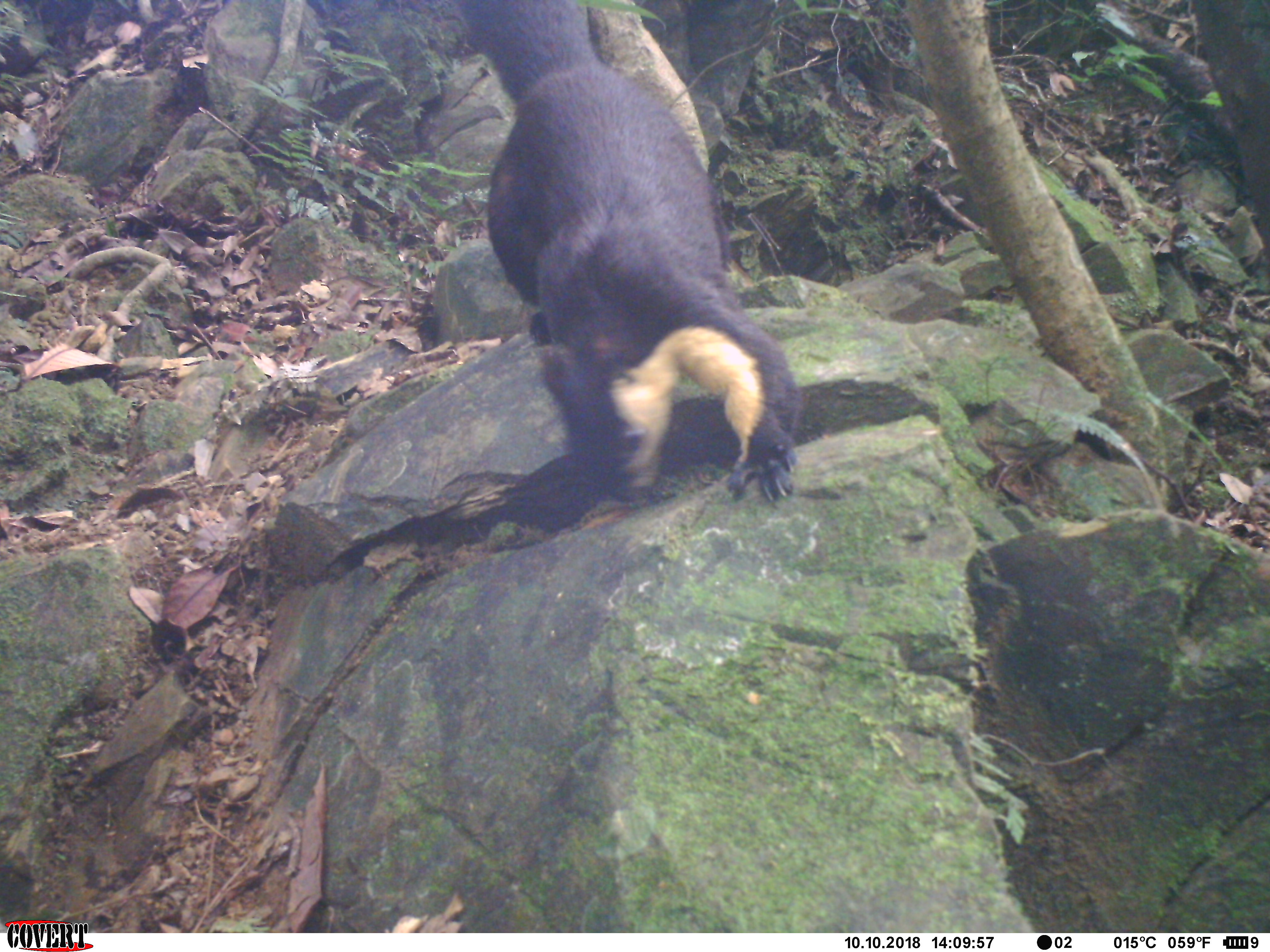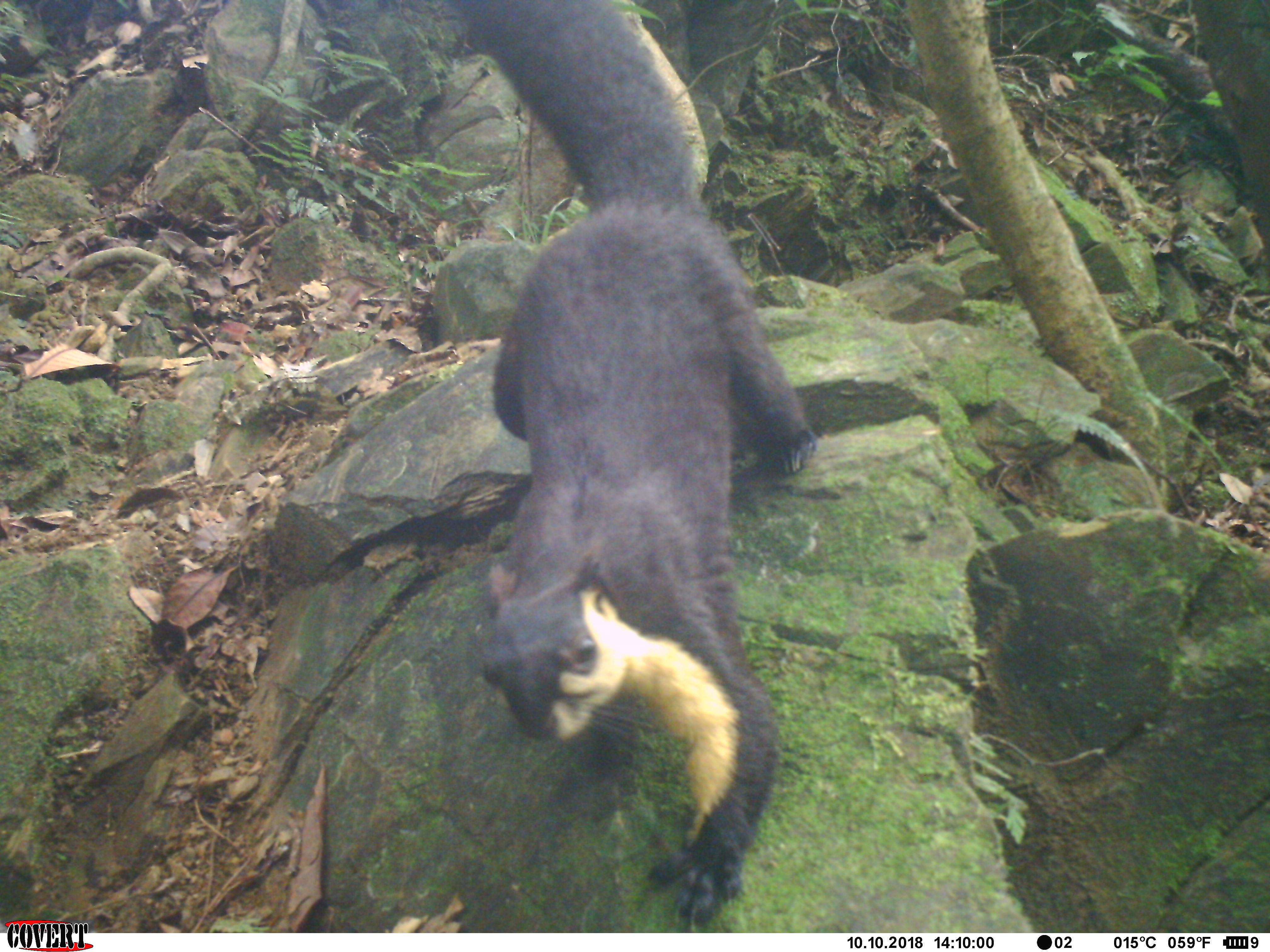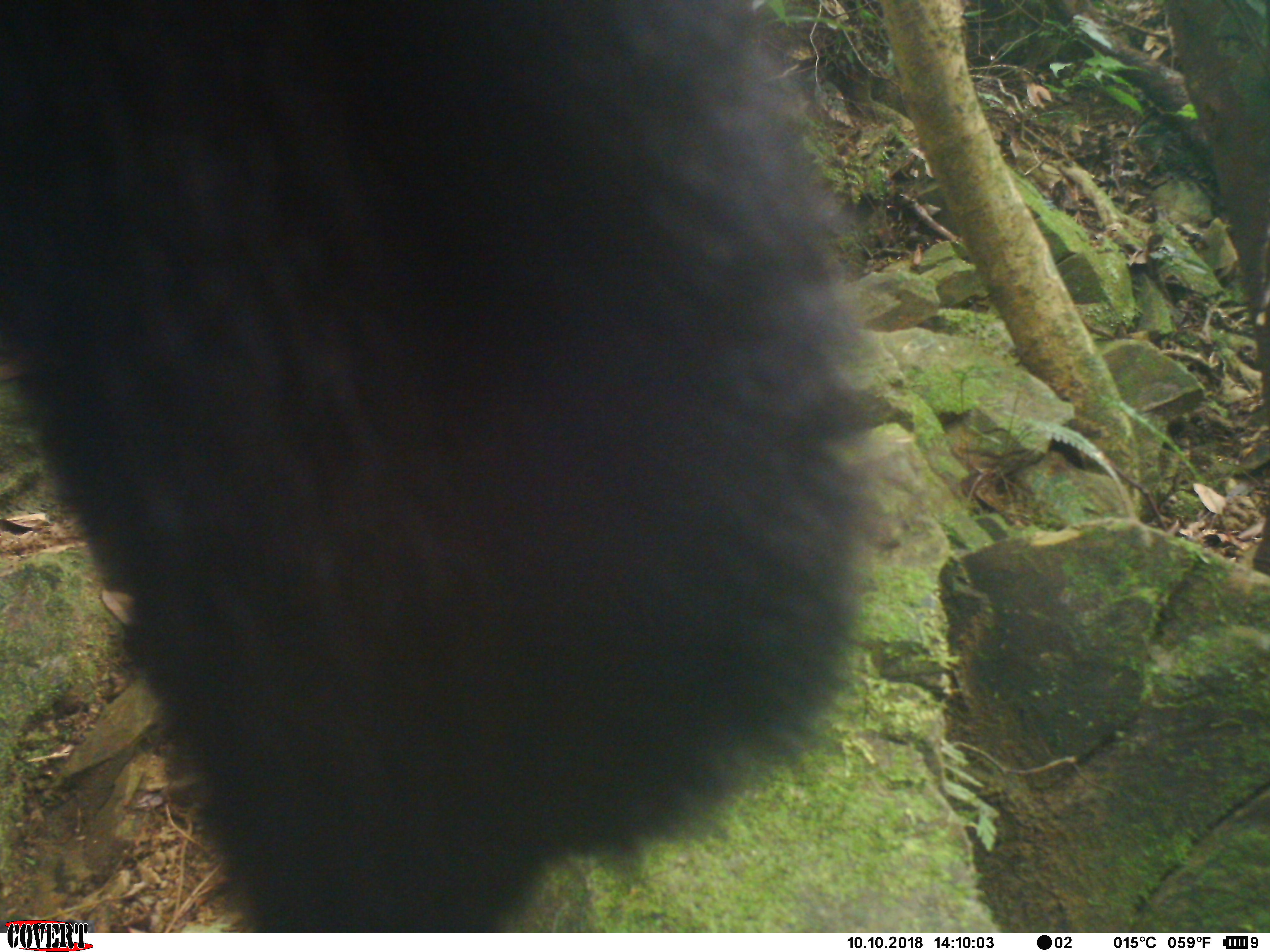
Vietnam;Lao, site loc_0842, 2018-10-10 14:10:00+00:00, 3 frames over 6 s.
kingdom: Animalia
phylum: Chordata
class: Mammalia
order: Rodentia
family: Sciuridae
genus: Ratufa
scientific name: Ratufa bicolor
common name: black giant squirrel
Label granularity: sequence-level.